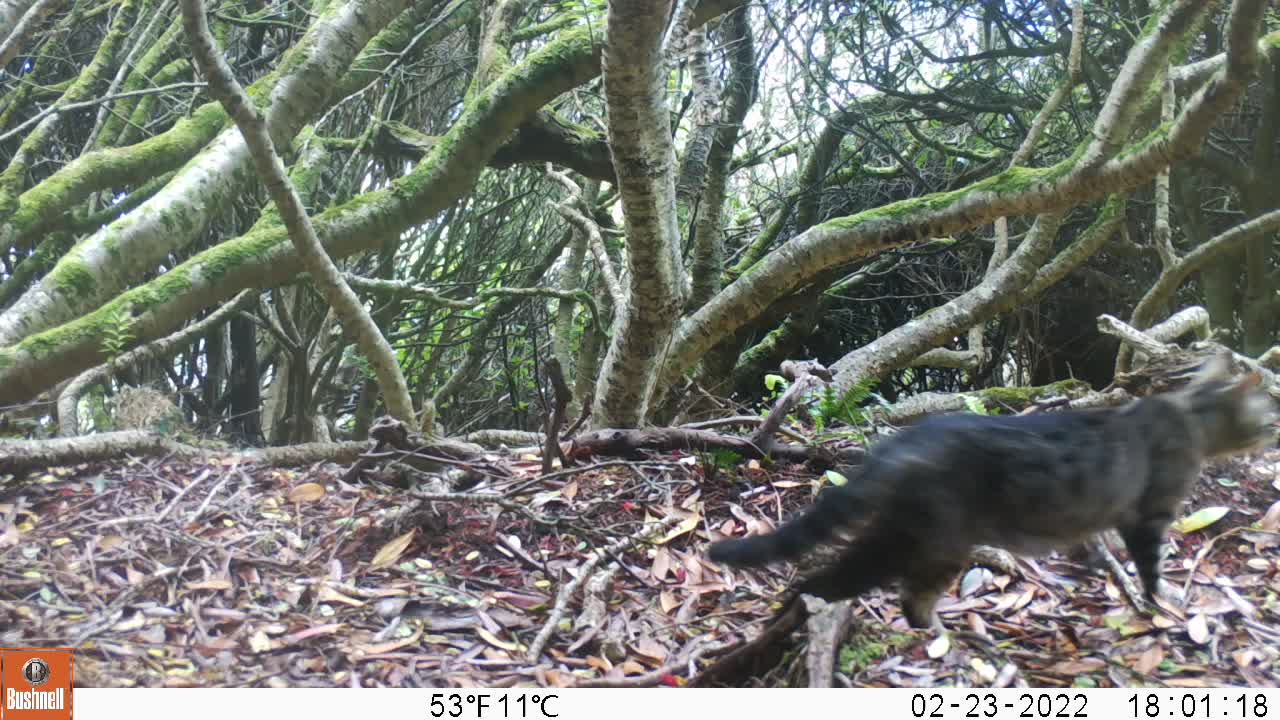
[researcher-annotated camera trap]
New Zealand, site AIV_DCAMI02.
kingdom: Animalia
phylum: Chordata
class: Mammalia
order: Carnivora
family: Felidae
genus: Felis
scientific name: Felis catus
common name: domestic cat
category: cat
Cat (domestic cat) (Felis catus).